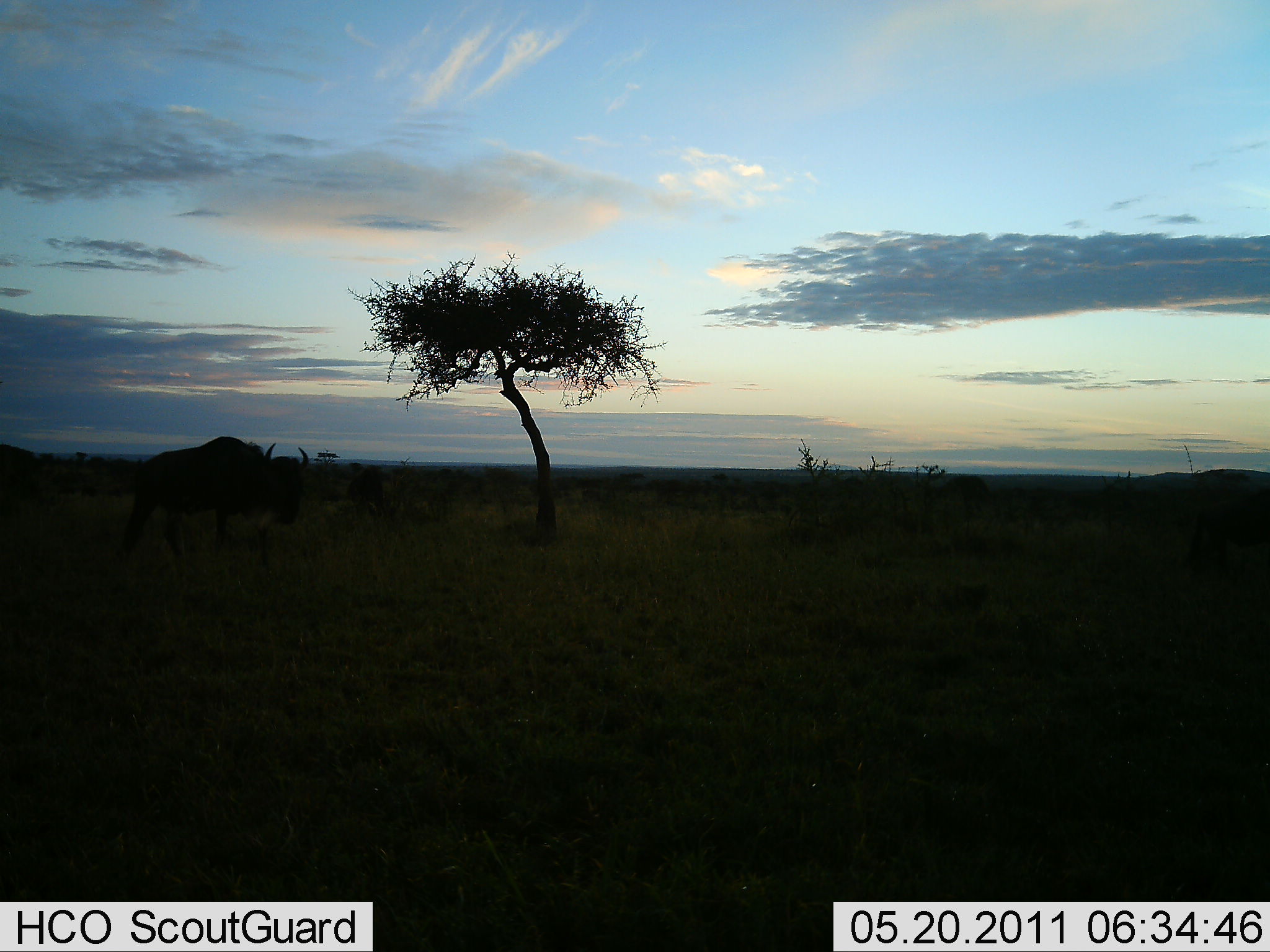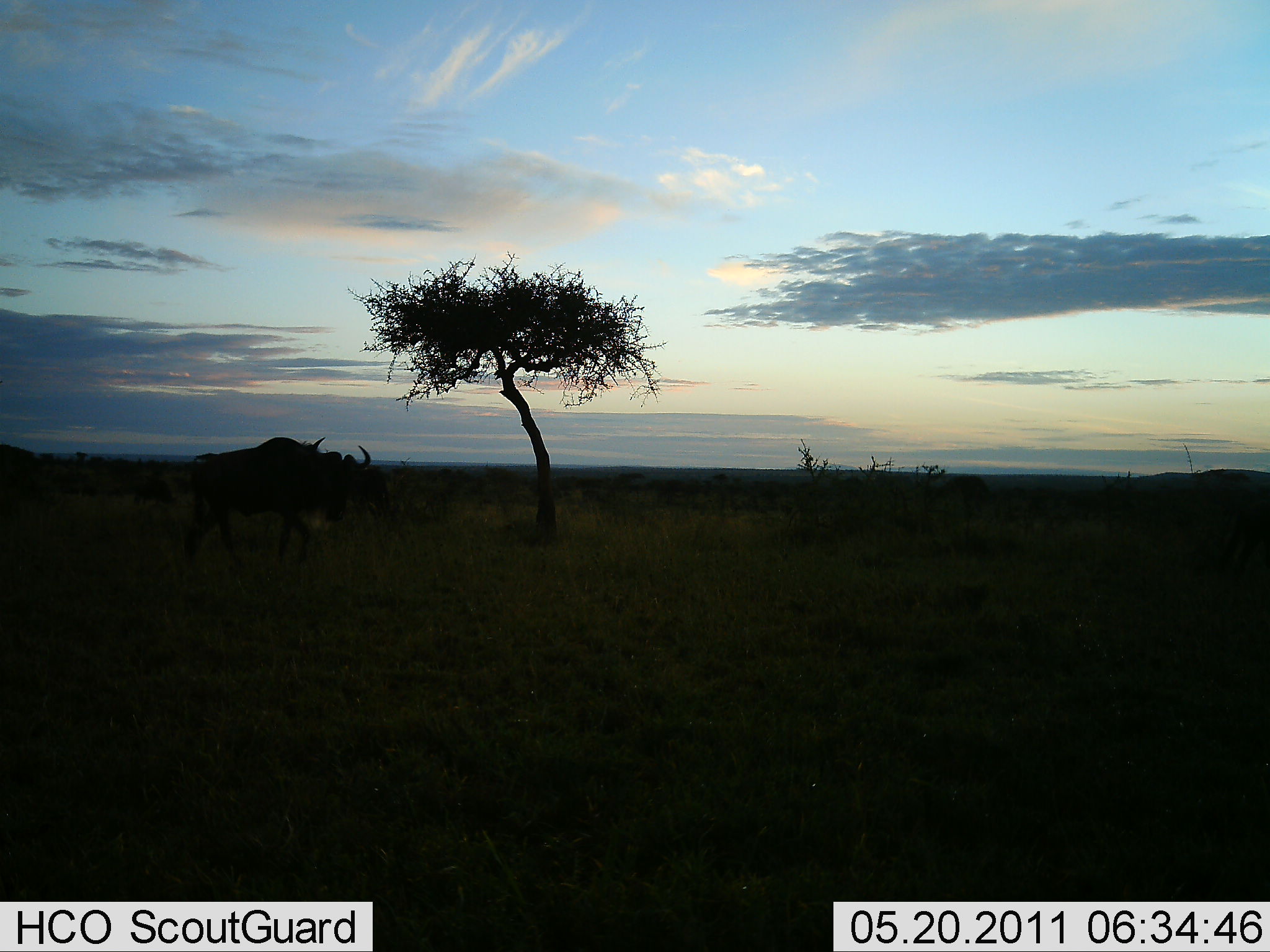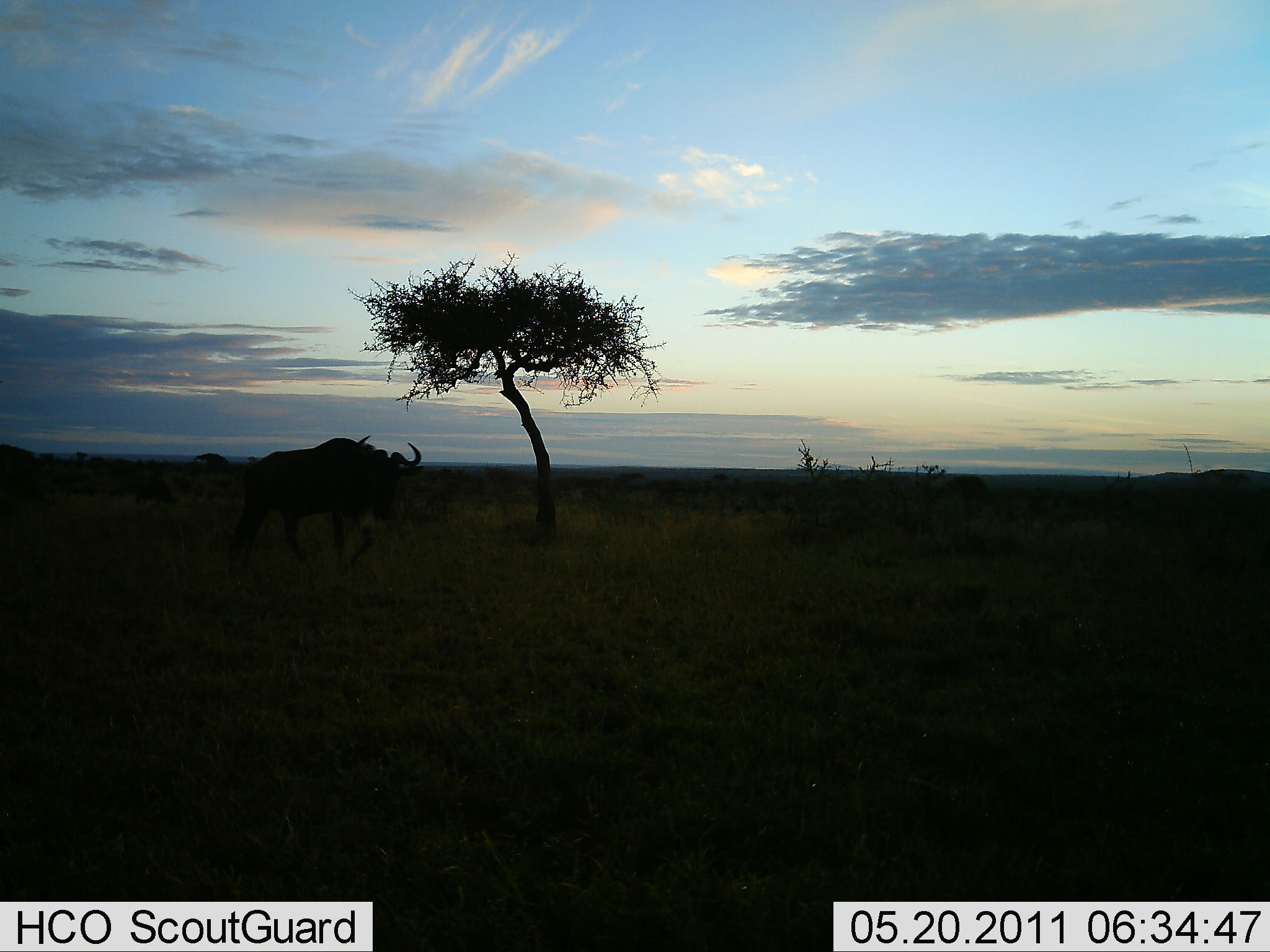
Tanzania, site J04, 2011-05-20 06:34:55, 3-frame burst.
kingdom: Animalia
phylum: Chordata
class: Mammalia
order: Artiodactyla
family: Bovidae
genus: Connochaetes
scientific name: Connochaetes taurinus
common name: blue wildebeest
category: wildebeest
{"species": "wildebeest (blue wildebeest) (Connochaetes taurinus)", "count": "2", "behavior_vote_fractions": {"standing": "9%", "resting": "0%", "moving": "100%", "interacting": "0%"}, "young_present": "0%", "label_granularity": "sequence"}